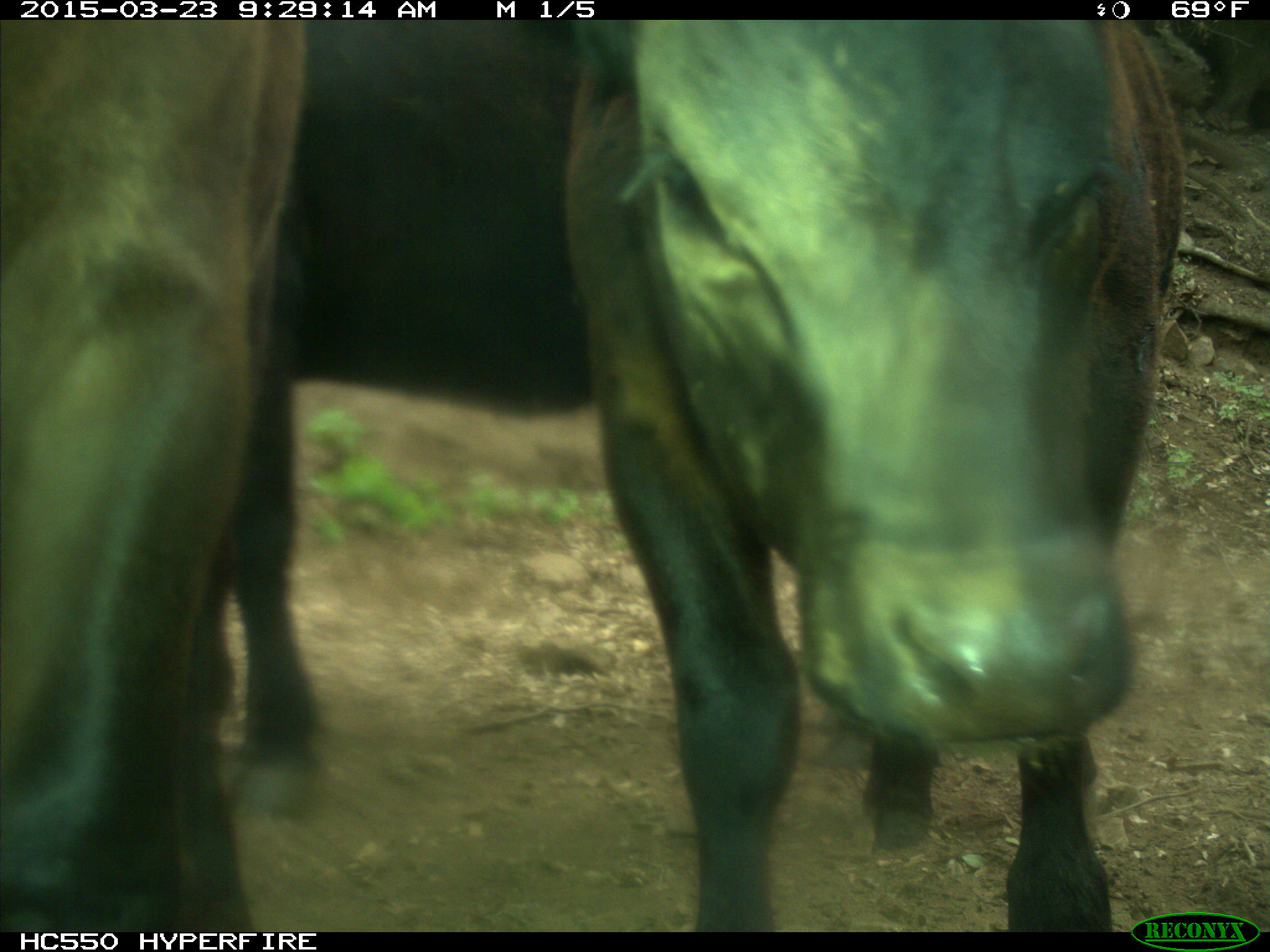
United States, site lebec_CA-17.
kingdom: Animalia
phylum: Chordata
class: Mammalia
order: Artiodactyla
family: Bovidae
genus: Bos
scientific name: Bos taurus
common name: domestic cow